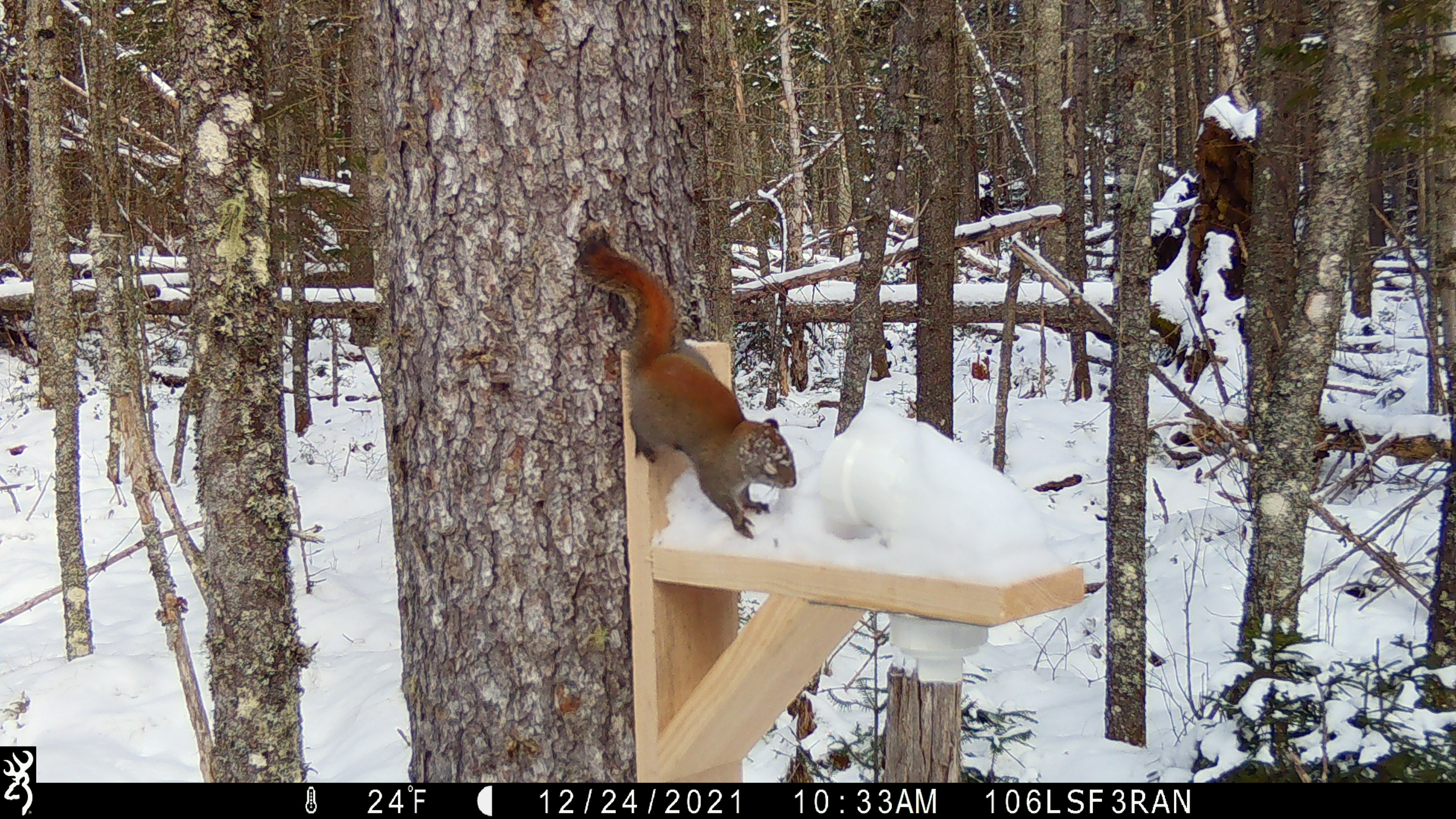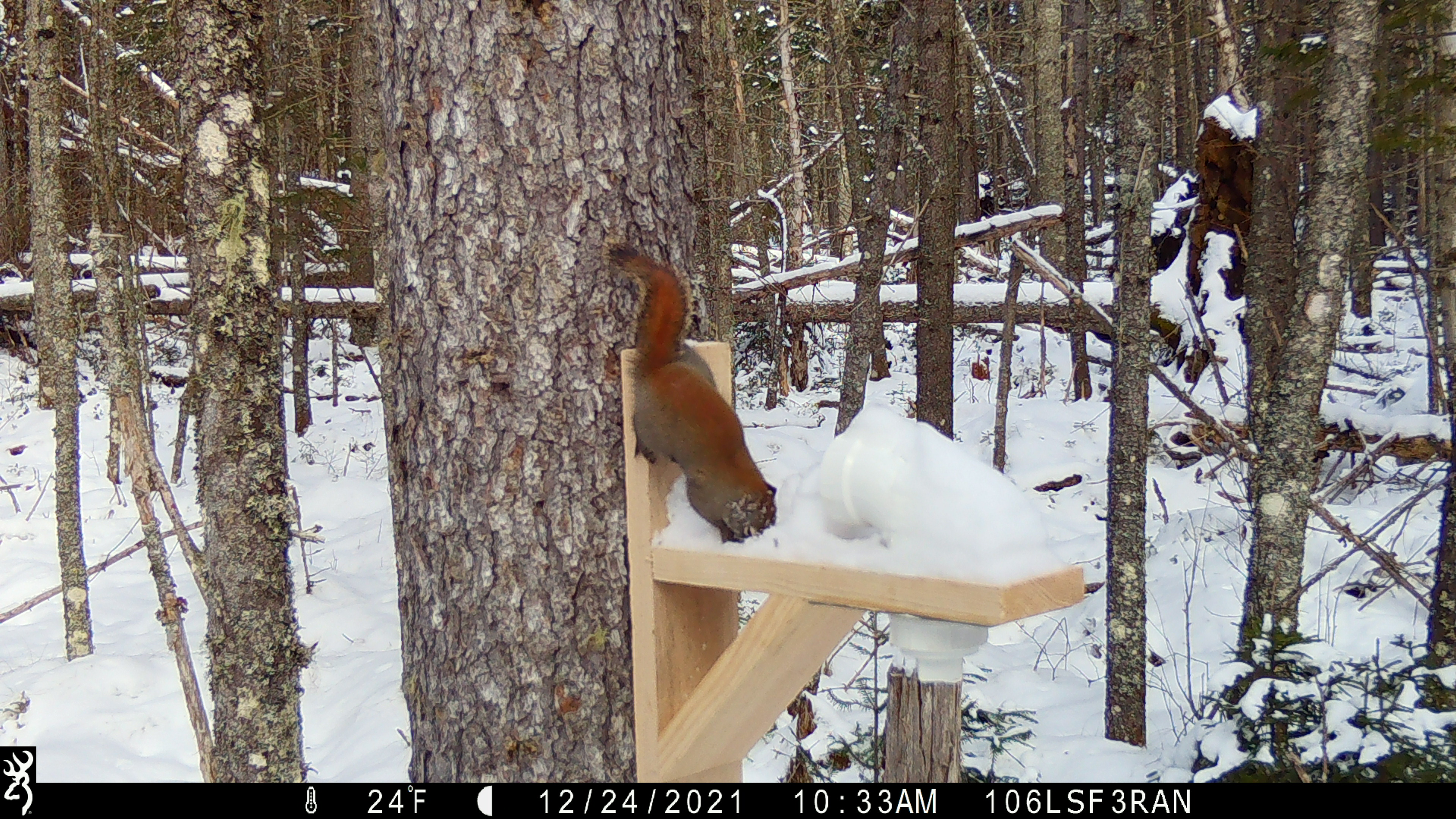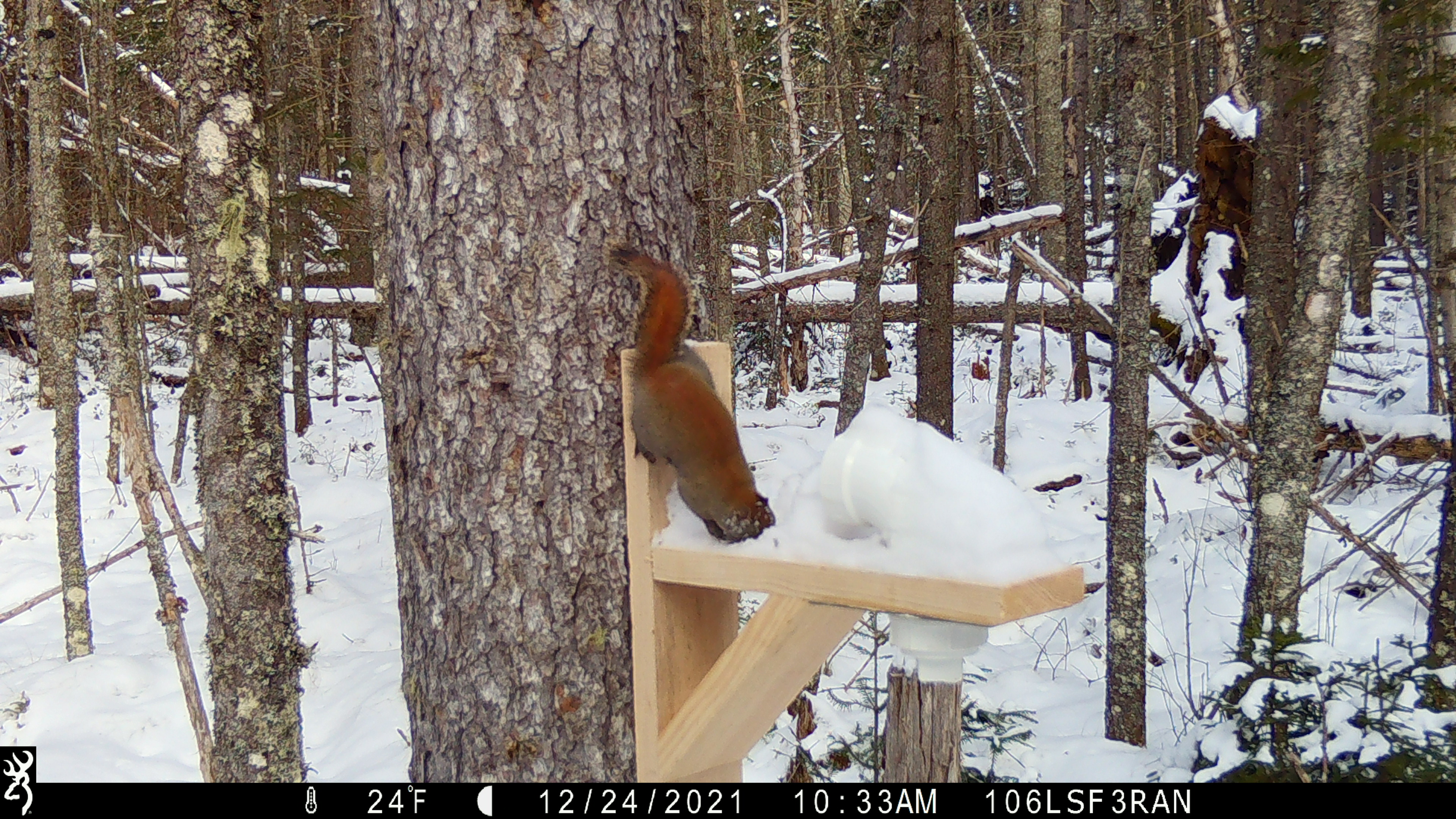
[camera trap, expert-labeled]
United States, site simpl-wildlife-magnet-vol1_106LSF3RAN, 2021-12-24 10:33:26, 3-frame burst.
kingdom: Animalia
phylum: Chordata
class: Mammalia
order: Rodentia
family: Sciuridae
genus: Tamiasciurus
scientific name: Tamiasciurus hudsonicus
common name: red squirrel